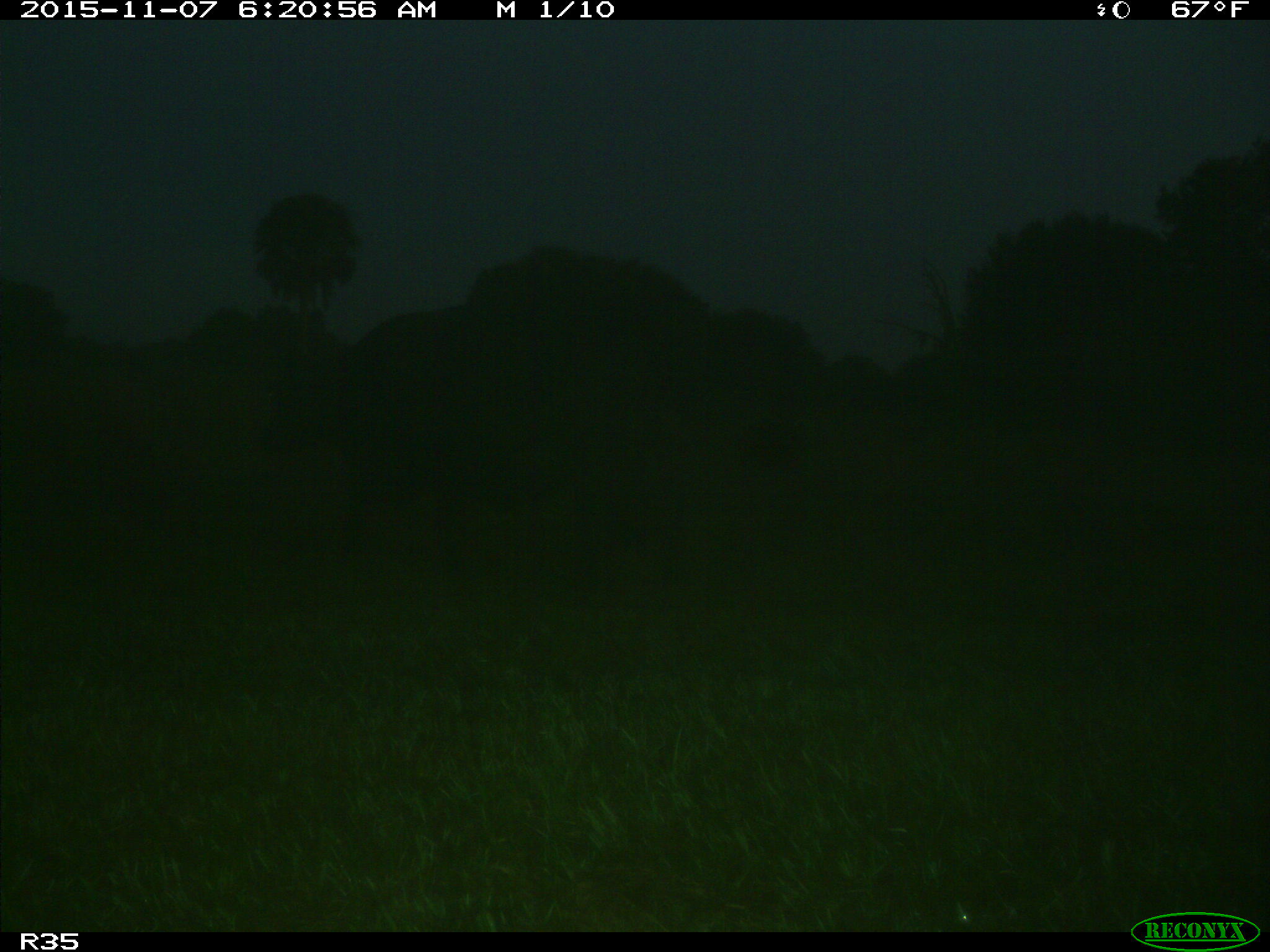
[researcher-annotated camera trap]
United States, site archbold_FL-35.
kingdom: Animalia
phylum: Chordata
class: Mammalia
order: Artiodactyla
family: Bovidae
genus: Bos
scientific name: Bos taurus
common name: domestic cow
Bos taurus (domestic cow).